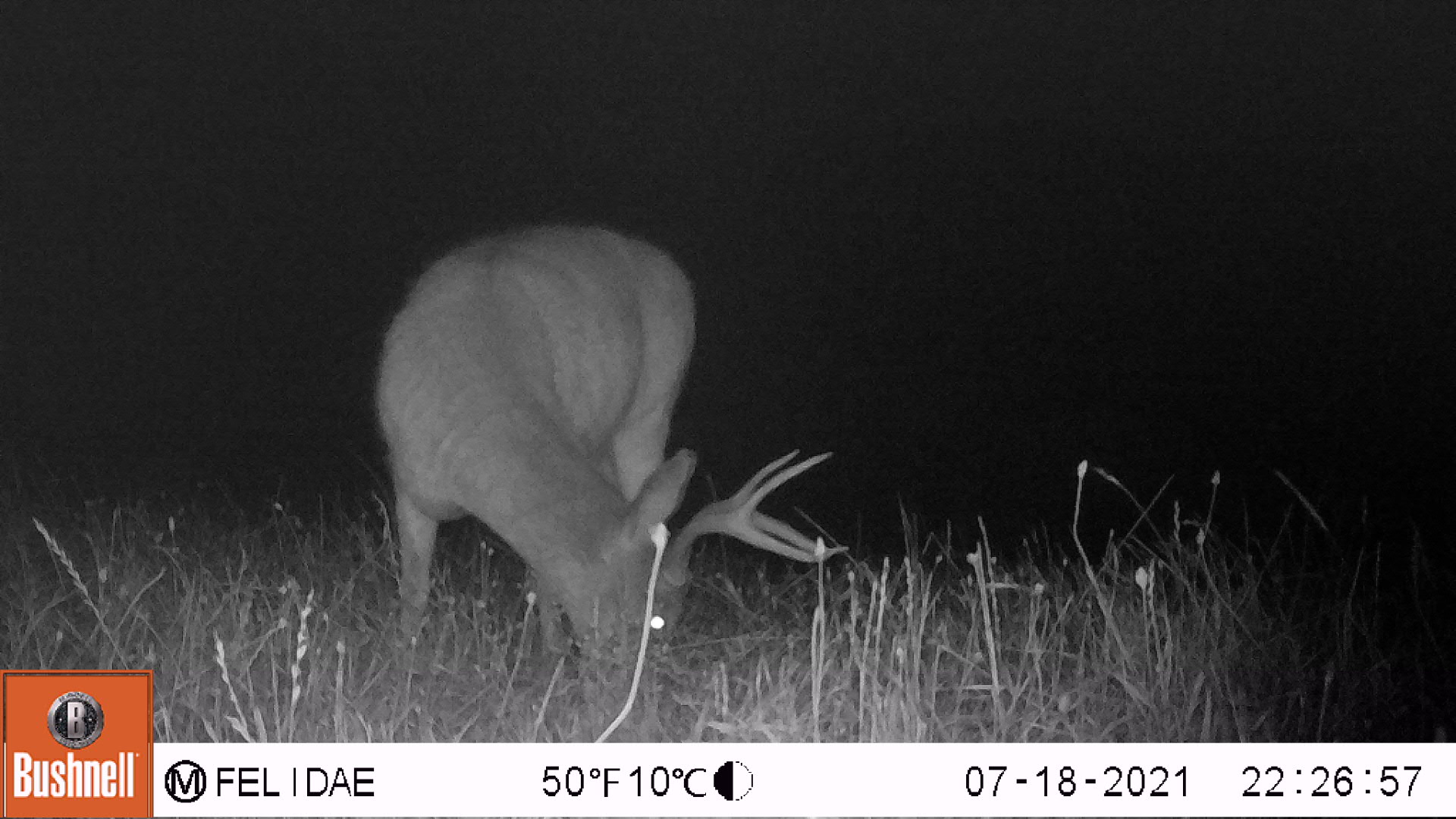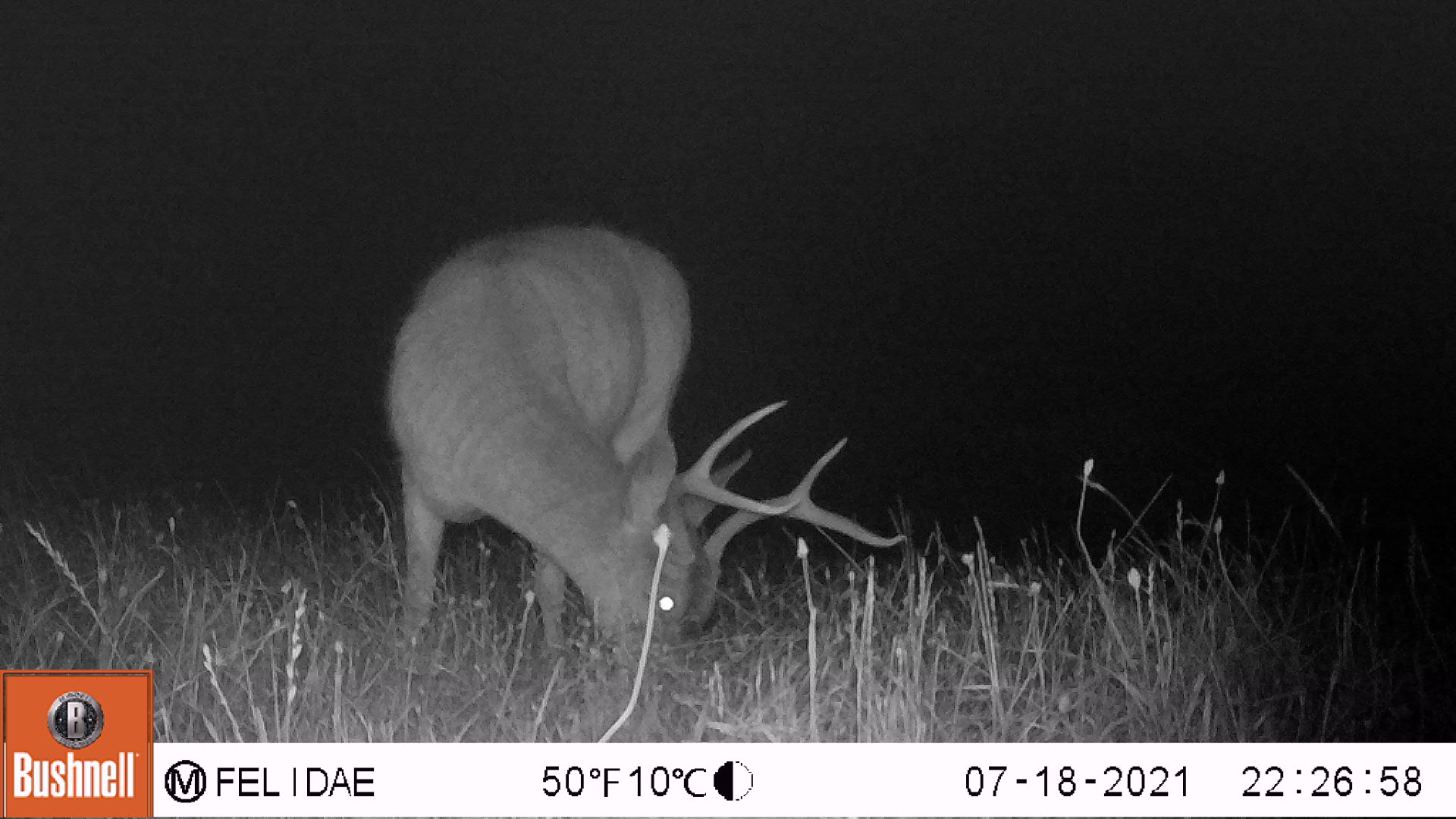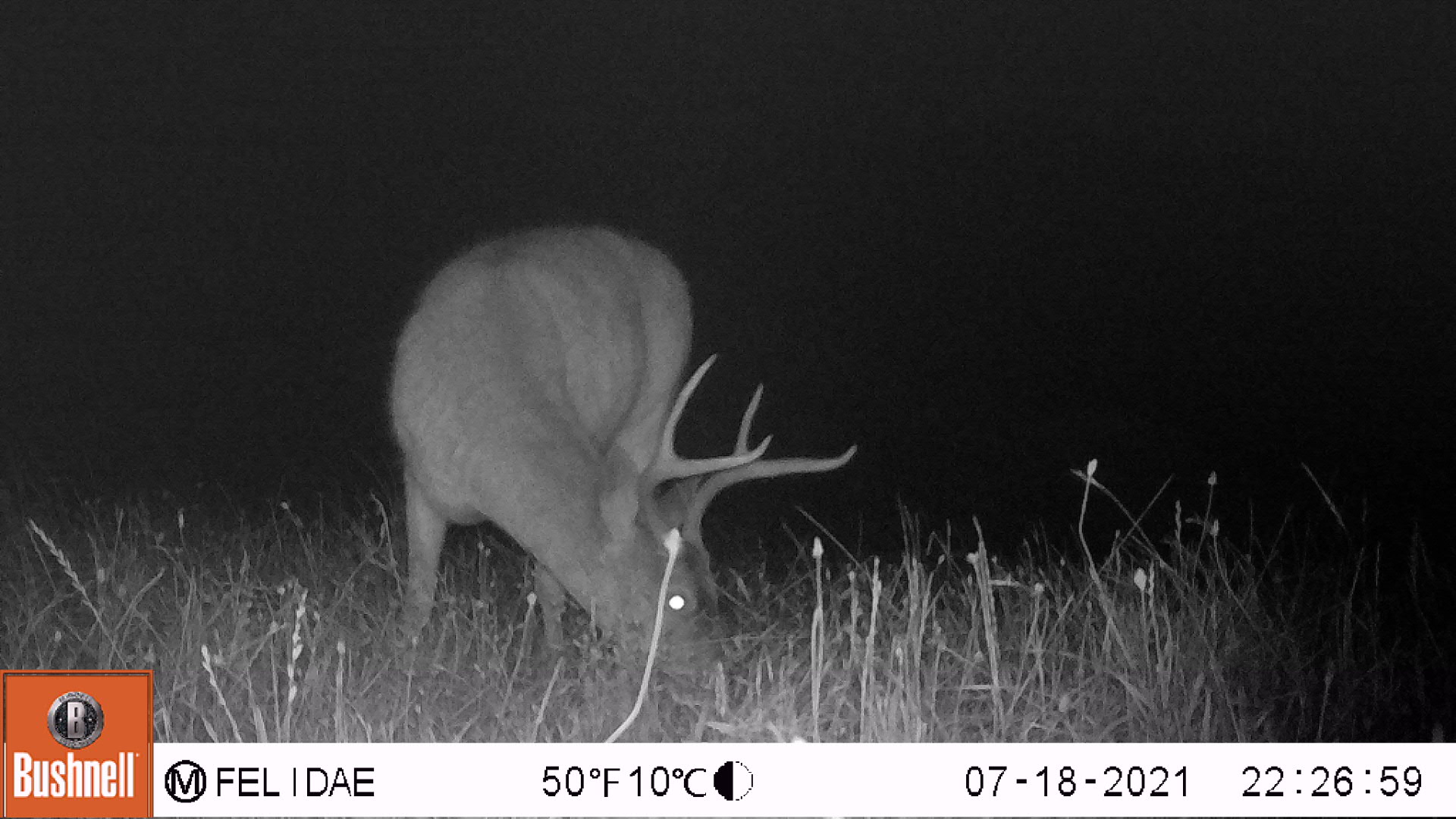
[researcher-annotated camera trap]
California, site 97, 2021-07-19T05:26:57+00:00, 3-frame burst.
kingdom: Animalia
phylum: Chordata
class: Mammalia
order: Artiodactyla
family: Cervidae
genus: Odocoileus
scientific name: Odocoileus hemionus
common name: mule deer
Mule deer (Odocoileus hemionus).